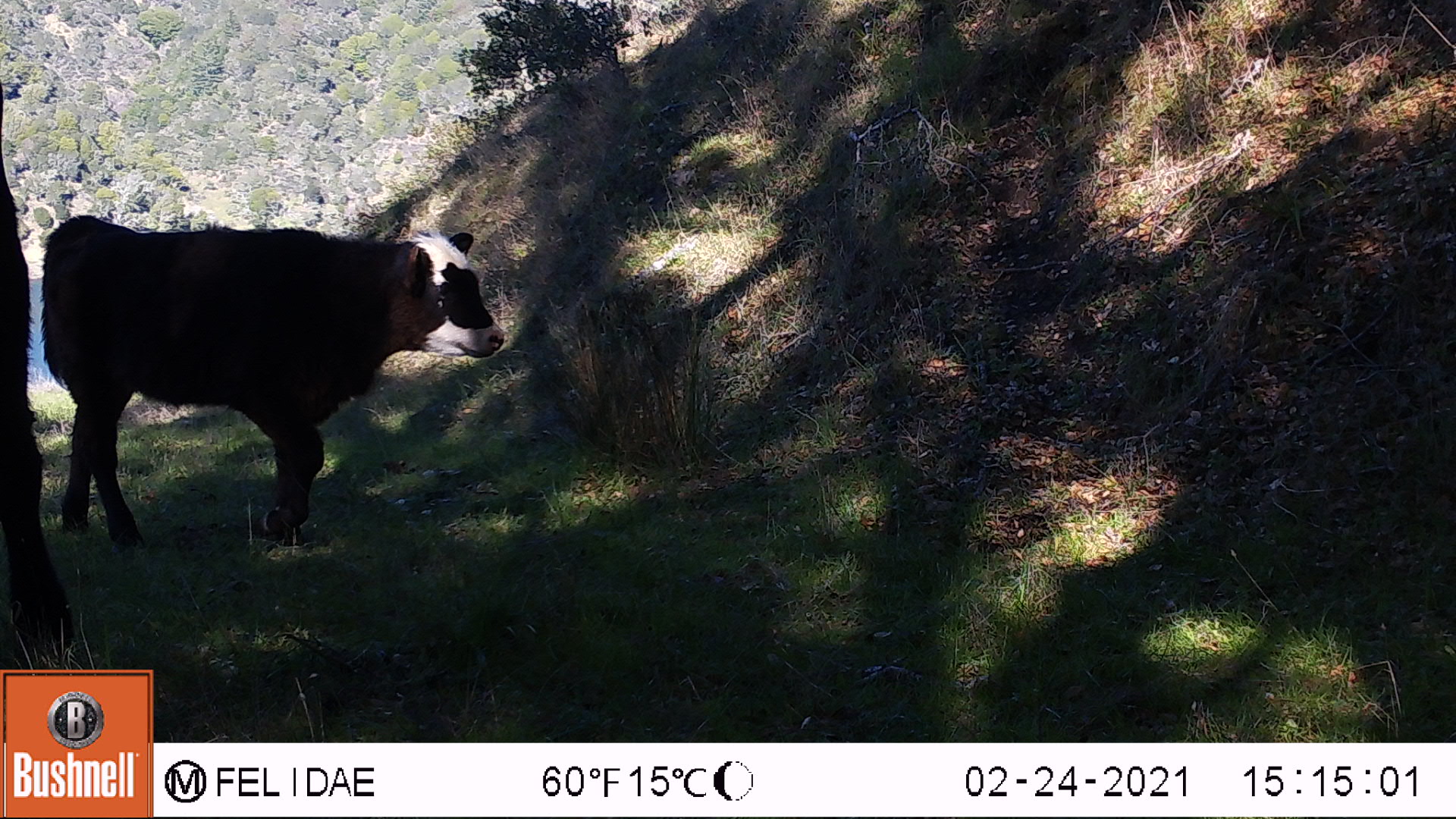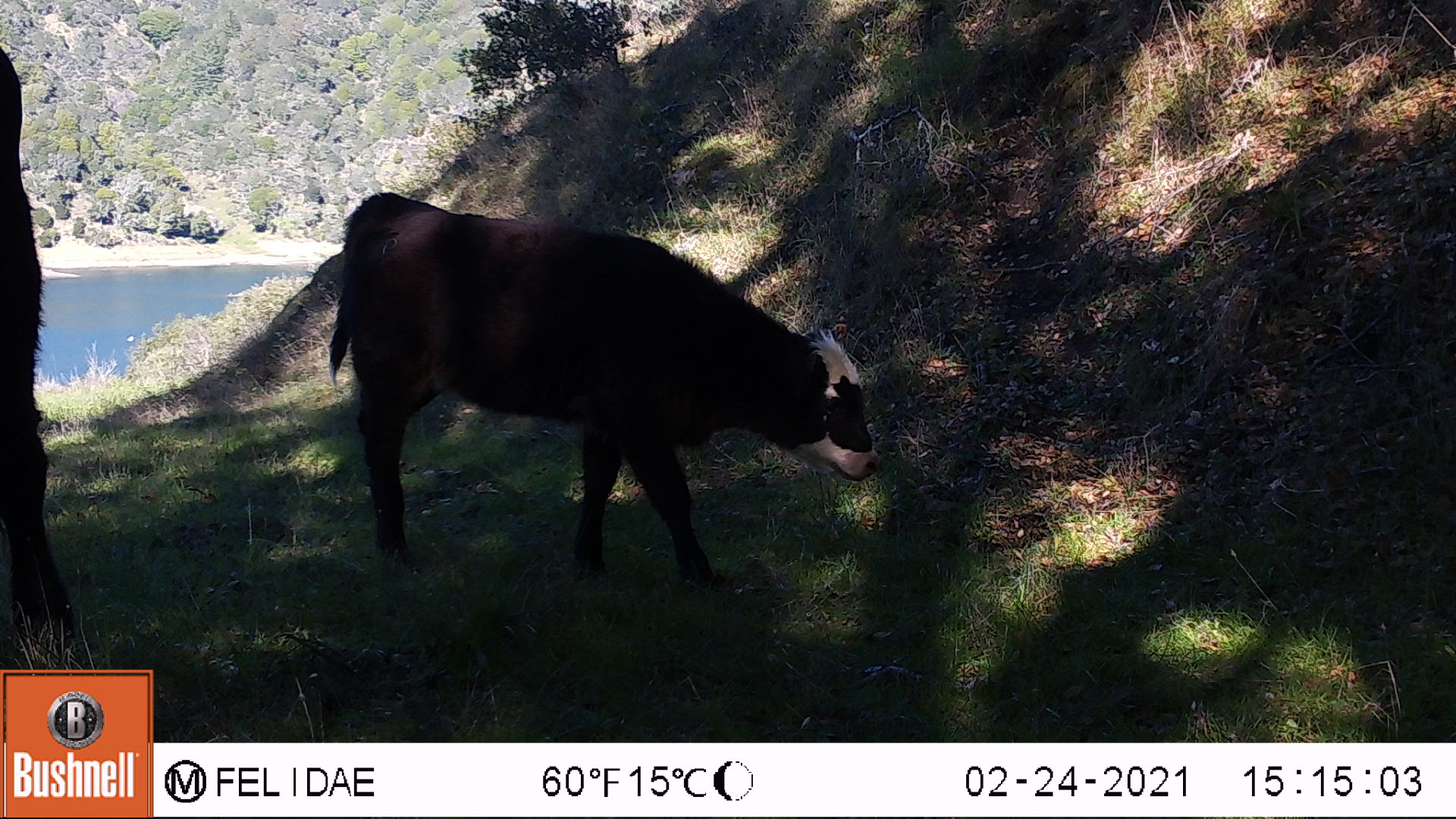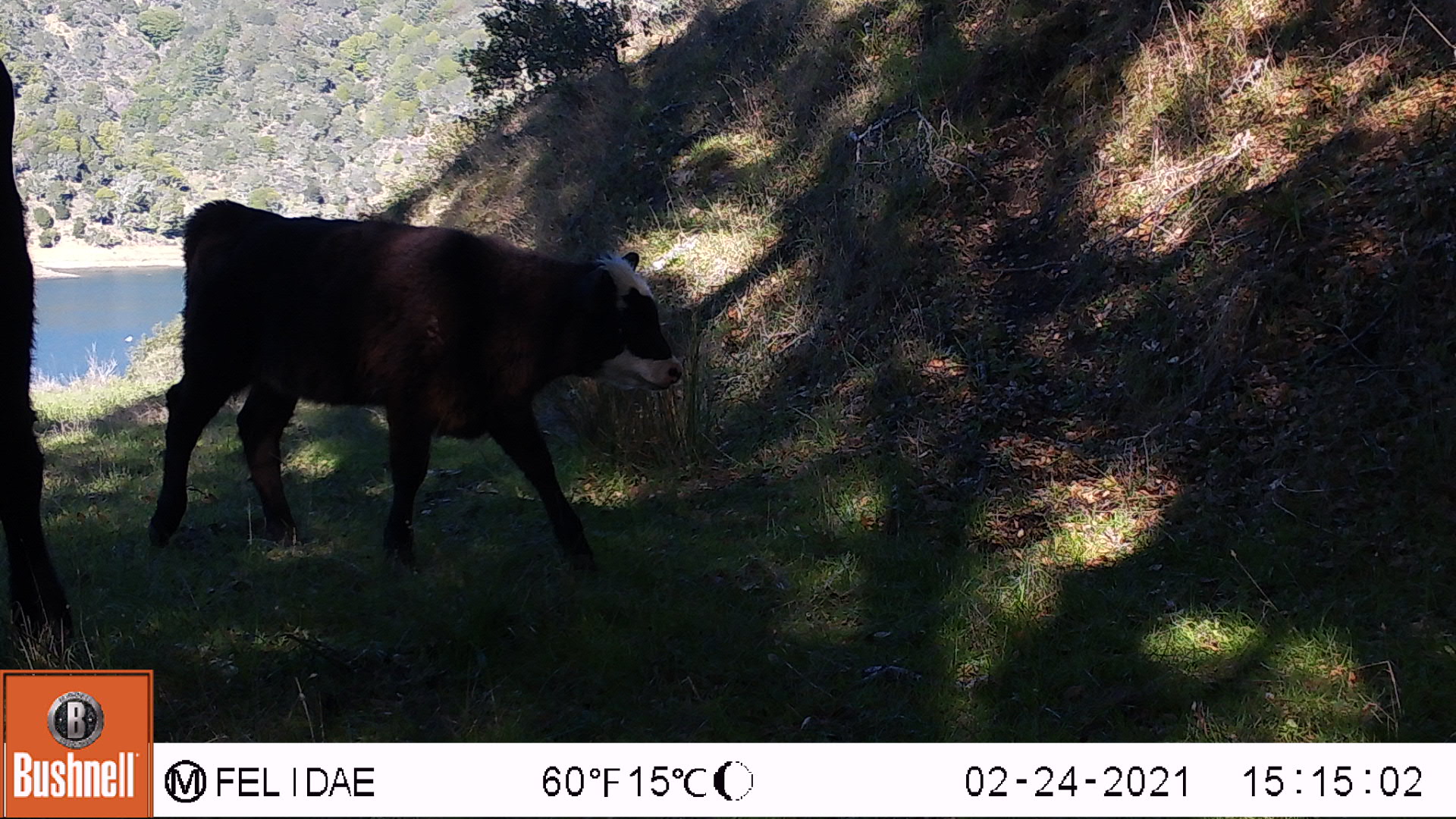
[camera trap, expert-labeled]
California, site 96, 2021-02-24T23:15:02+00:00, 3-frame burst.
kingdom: Animalia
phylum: Chordata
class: Mammalia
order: Artiodactyla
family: Bovidae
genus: Bos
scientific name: Bos taurus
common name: domestic cattle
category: cattle